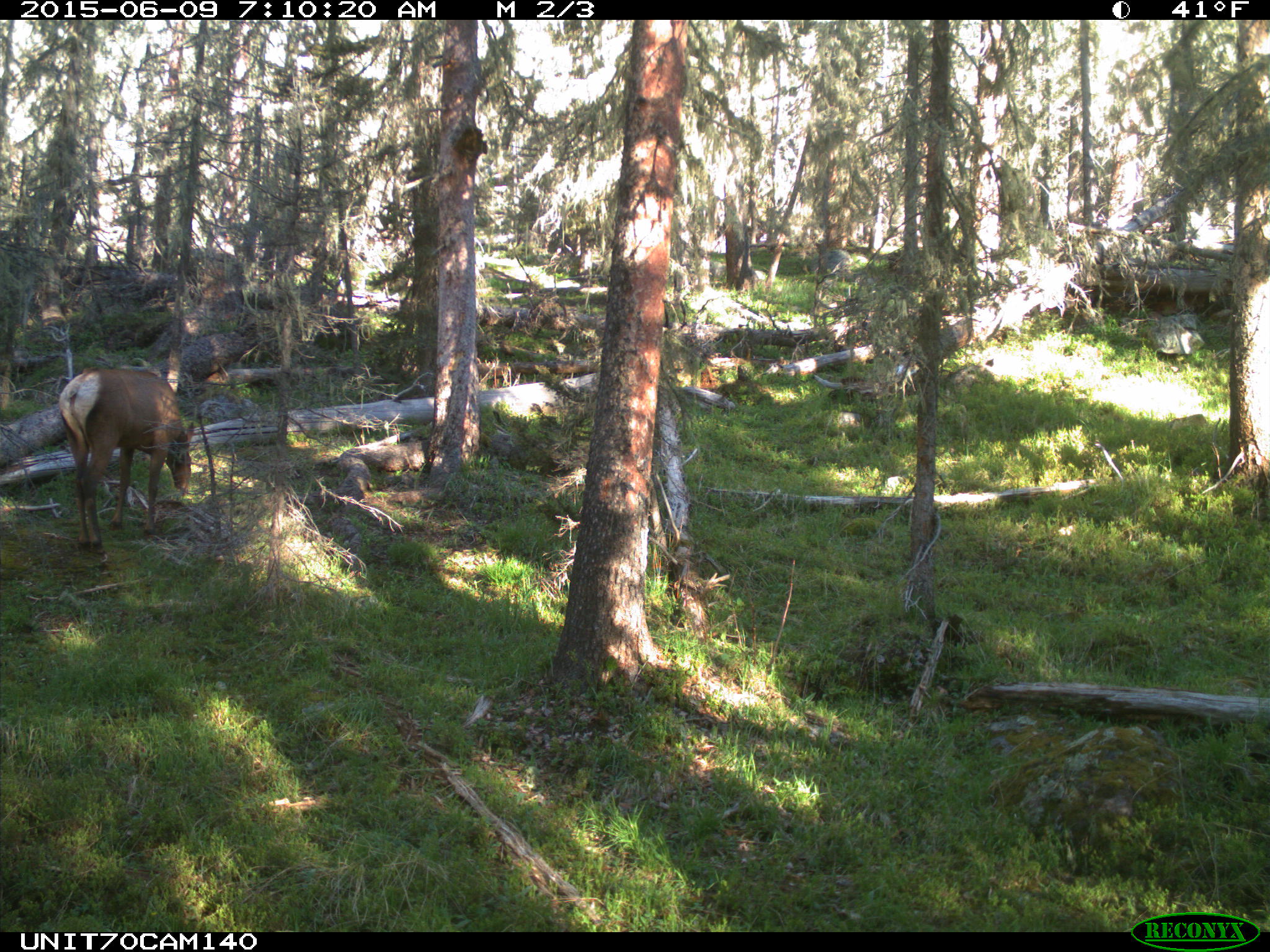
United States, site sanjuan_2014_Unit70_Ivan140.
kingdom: Animalia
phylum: Chordata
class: Mammalia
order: Artiodactyla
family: Cervidae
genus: Cervus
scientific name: Cervus elaphus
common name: red deer